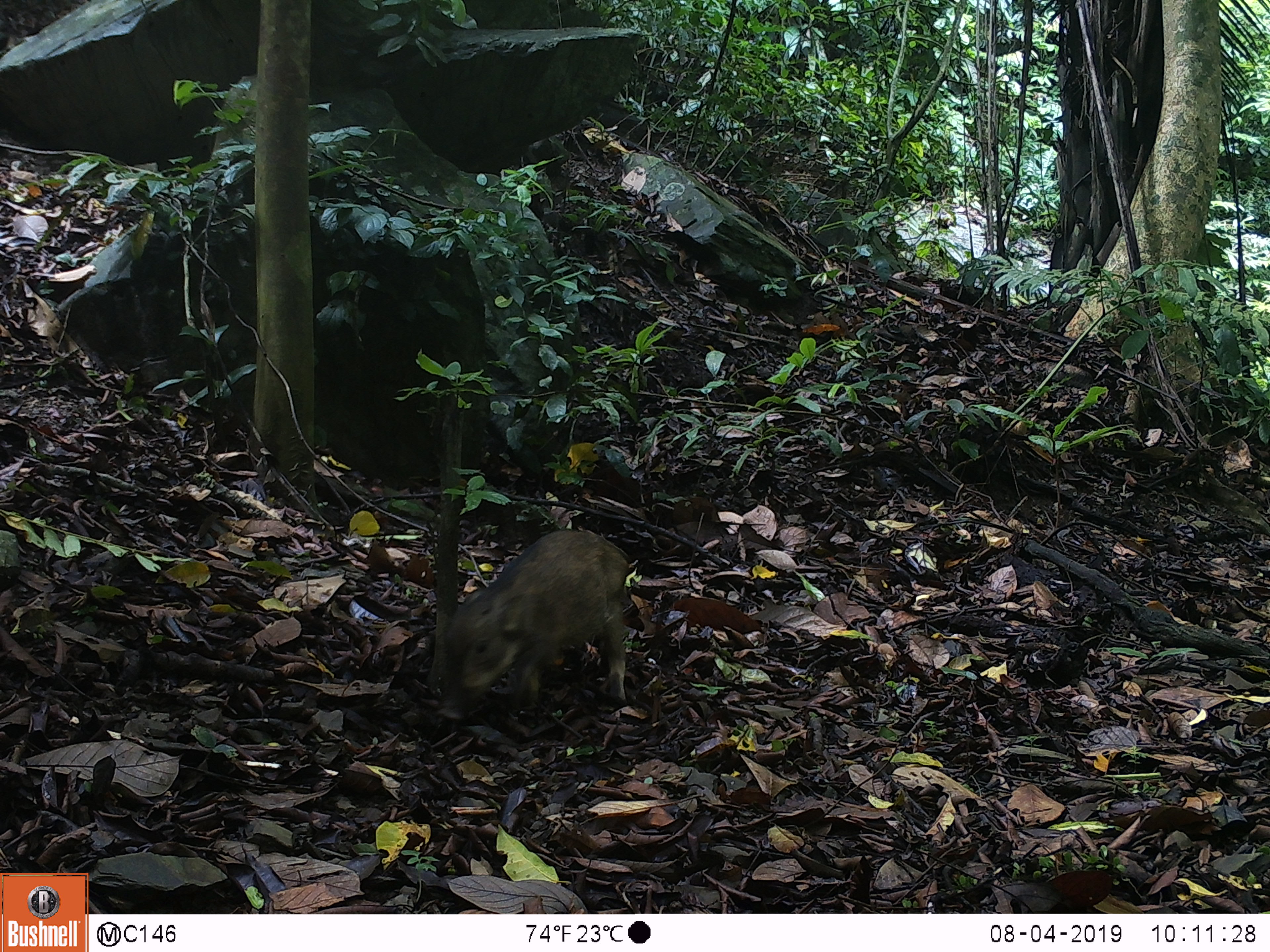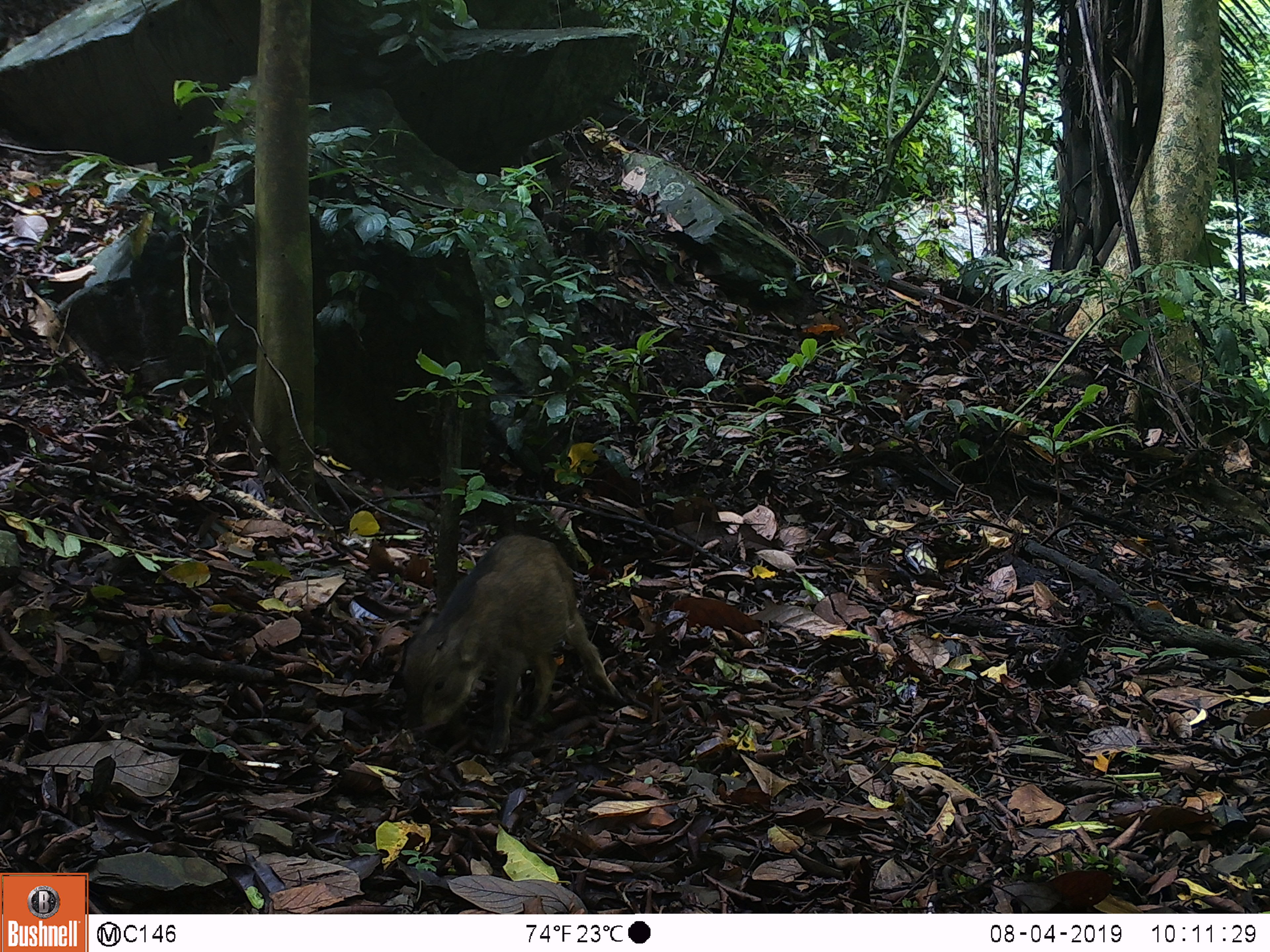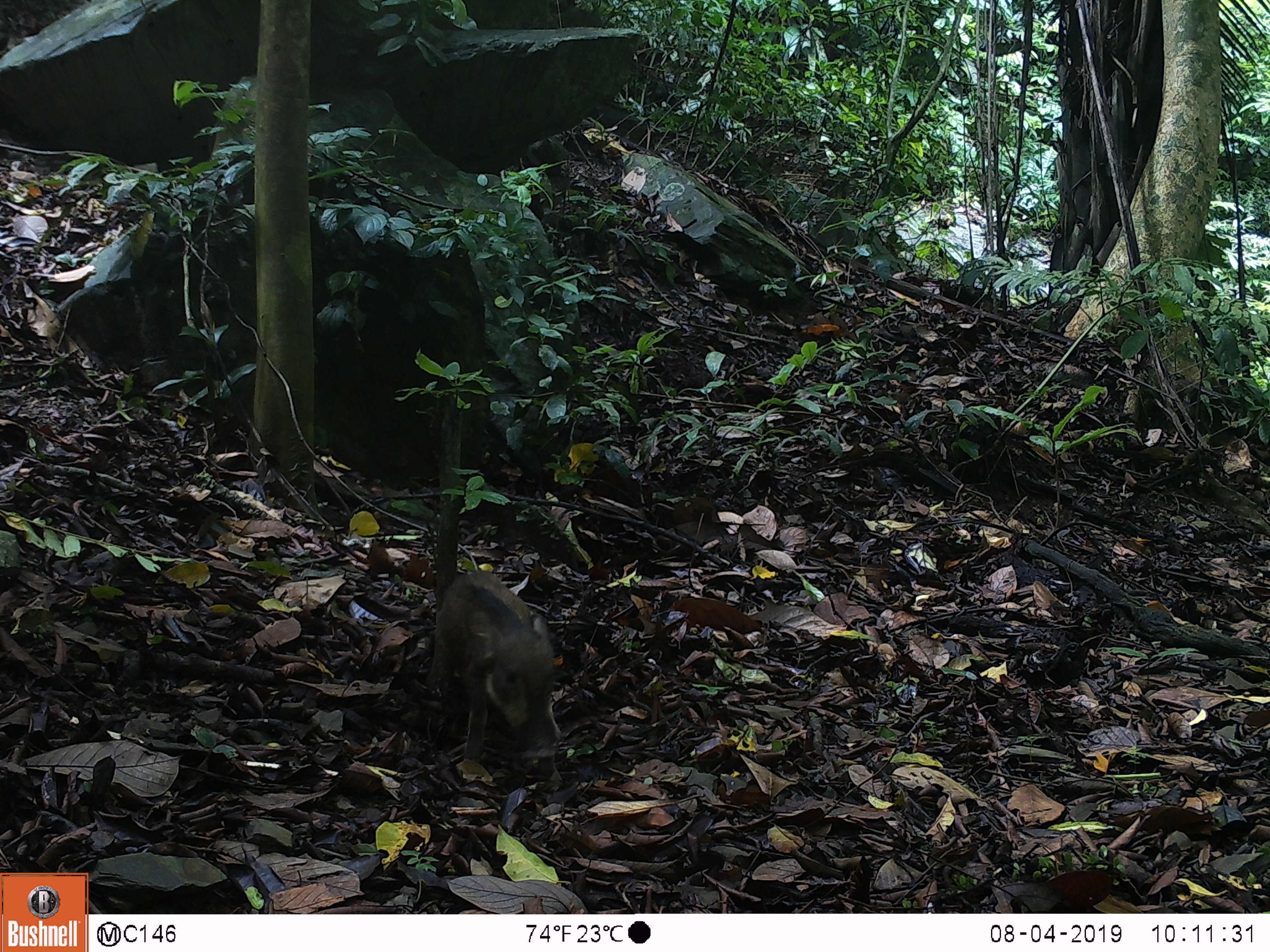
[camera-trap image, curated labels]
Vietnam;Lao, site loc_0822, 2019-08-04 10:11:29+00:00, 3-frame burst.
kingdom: Animalia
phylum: Chordata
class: Mammalia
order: Artiodactyla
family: Suidae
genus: Sus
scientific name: Sus scrofa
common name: eurasian wild pig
Eurasian wild pig (Sus scrofa). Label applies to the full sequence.